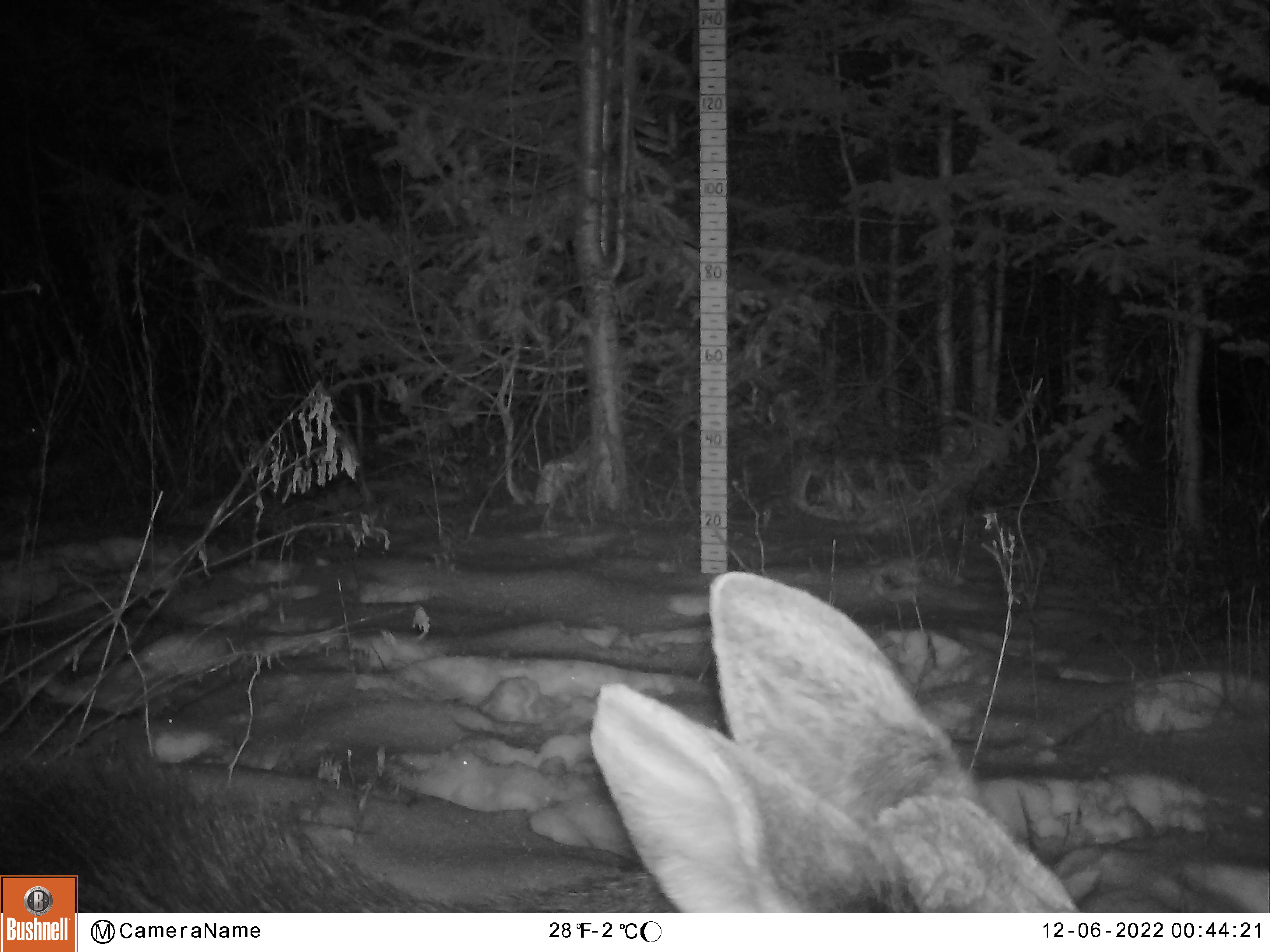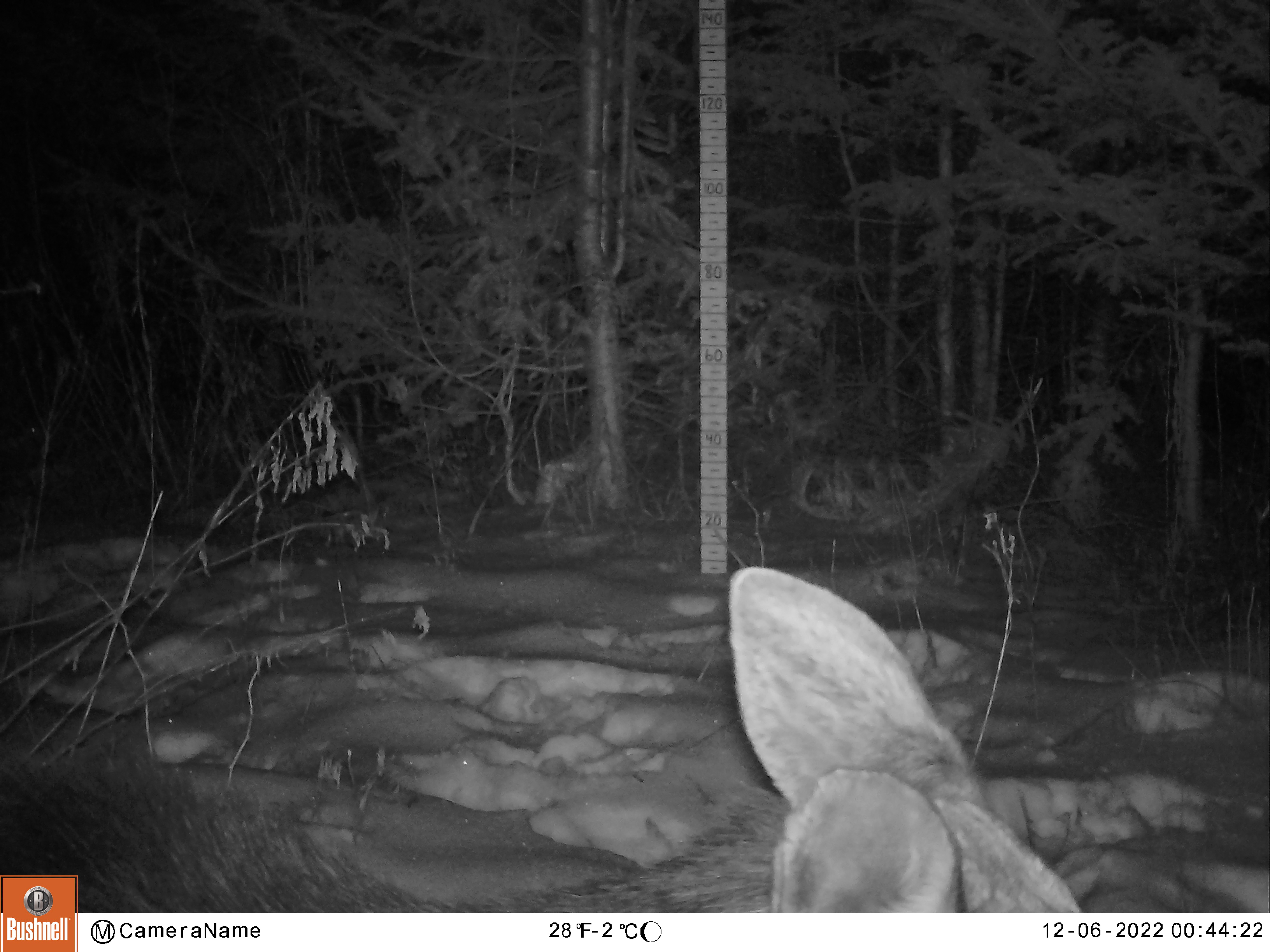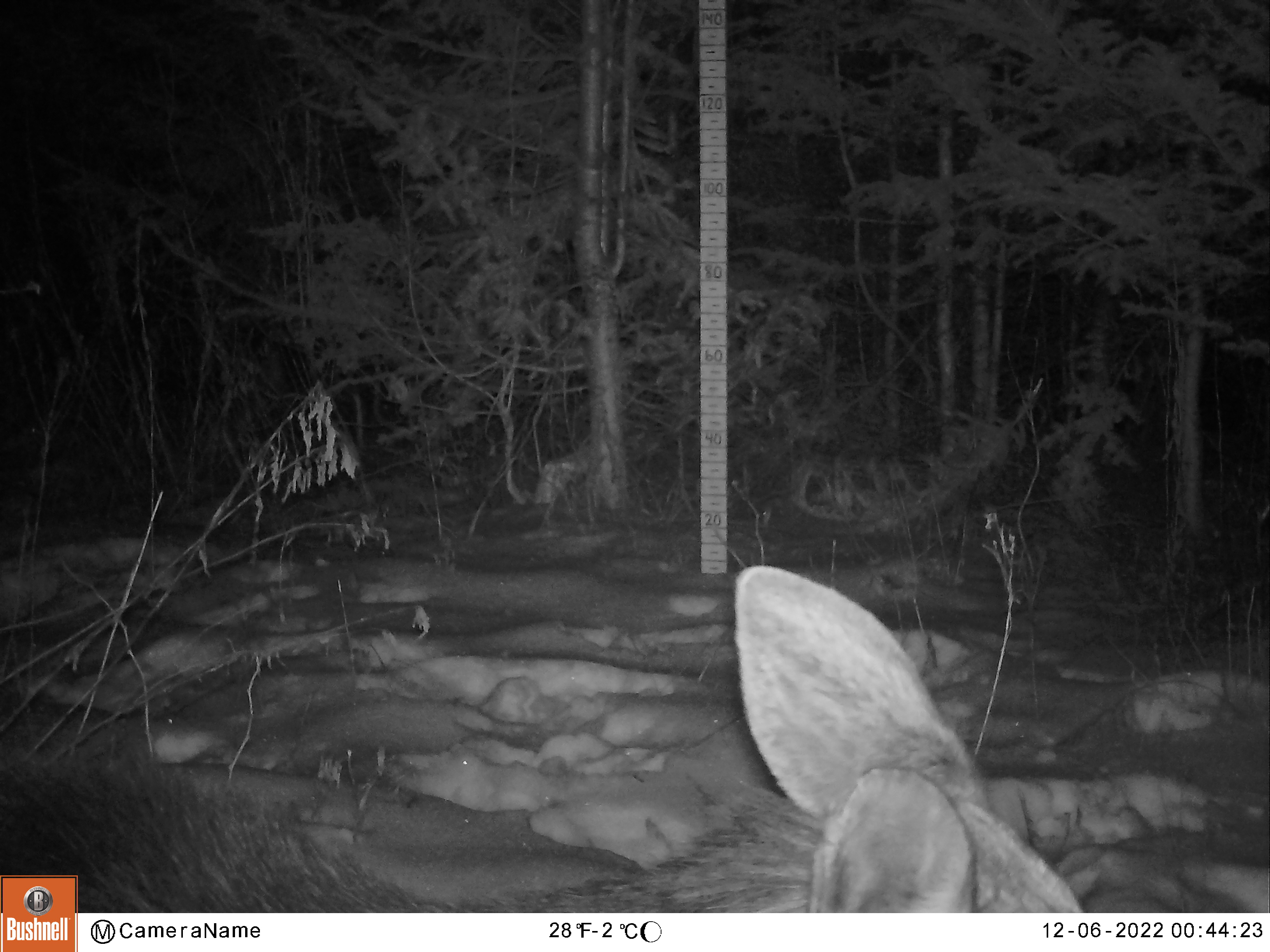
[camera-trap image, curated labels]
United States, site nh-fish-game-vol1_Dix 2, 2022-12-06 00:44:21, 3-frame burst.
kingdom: Animalia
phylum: Chordata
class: Mammalia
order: Artiodactyla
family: Cervidae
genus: Alces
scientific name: Alces alces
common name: moose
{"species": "moose (Alces alces)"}